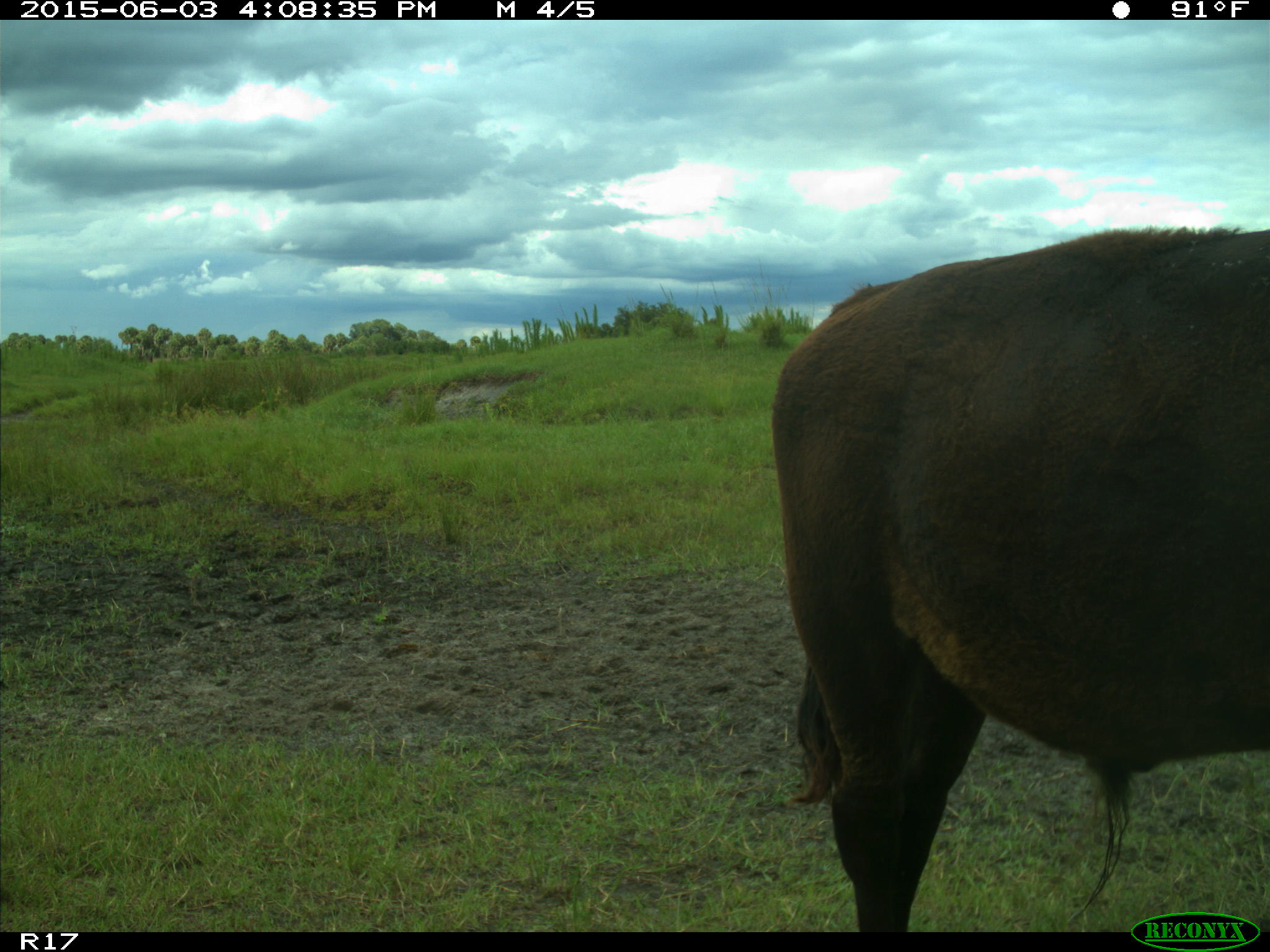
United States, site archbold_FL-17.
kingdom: Animalia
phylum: Chordata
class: Mammalia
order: Artiodactyla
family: Bovidae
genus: Bos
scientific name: Bos taurus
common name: domestic cow